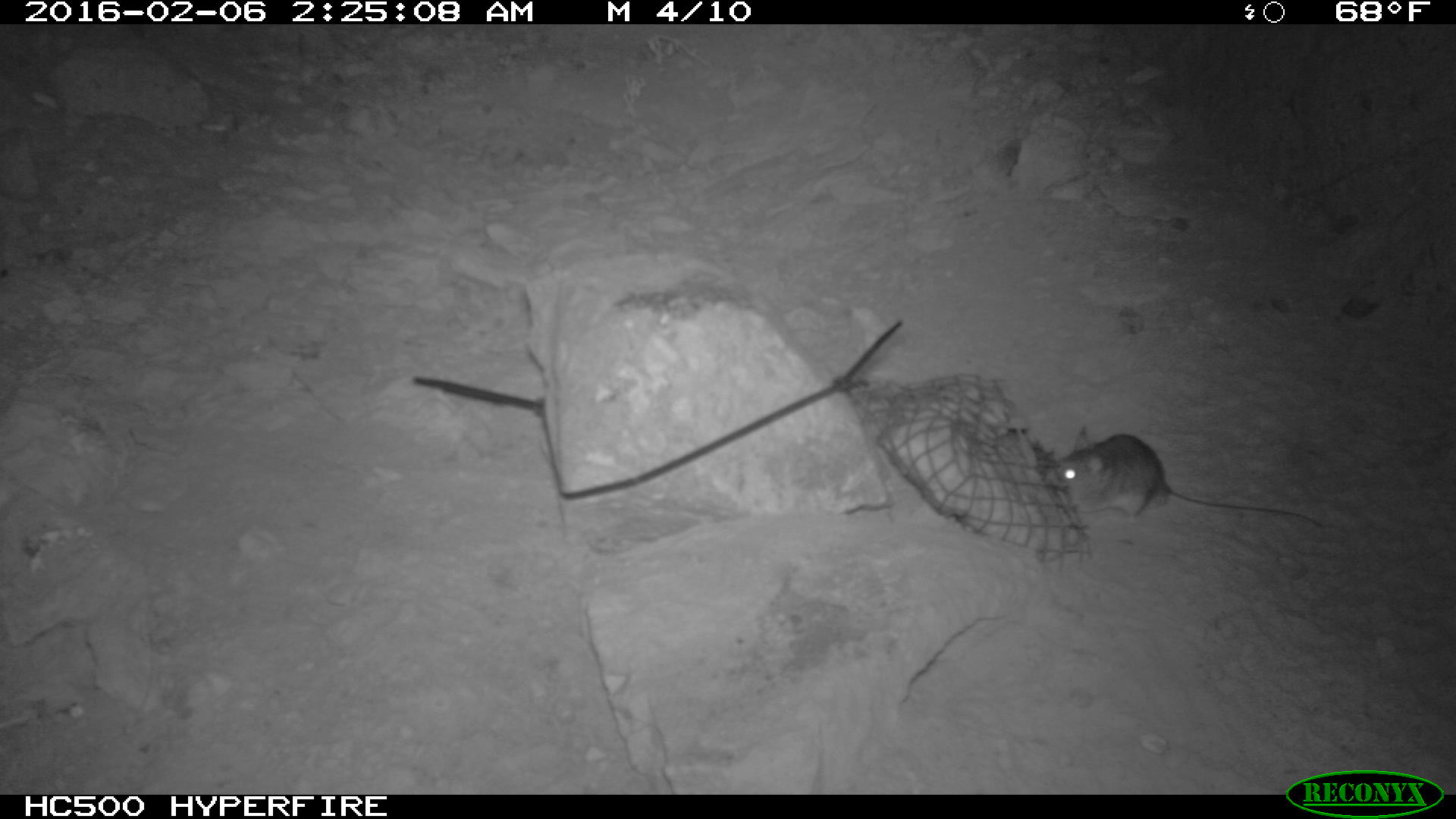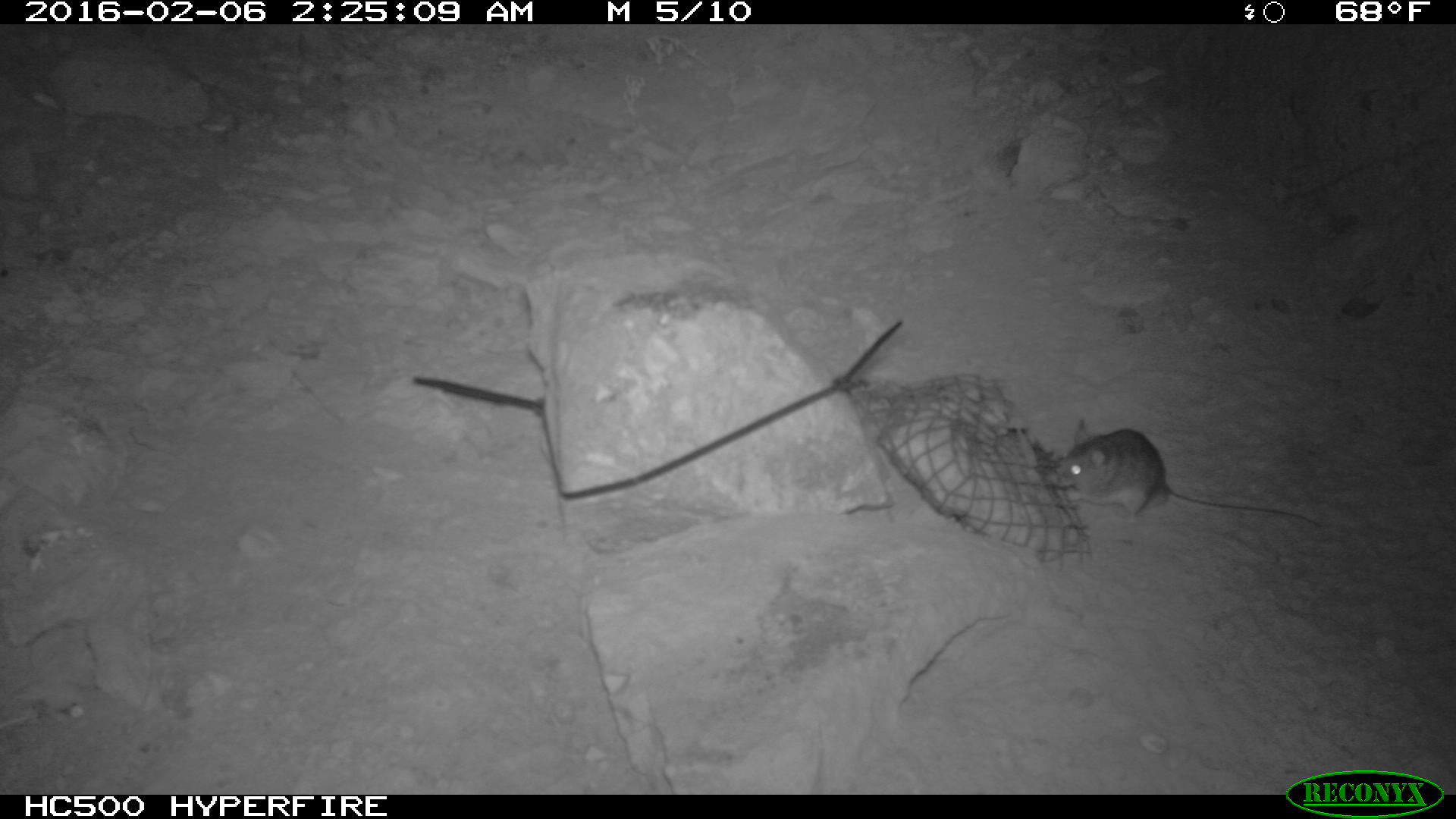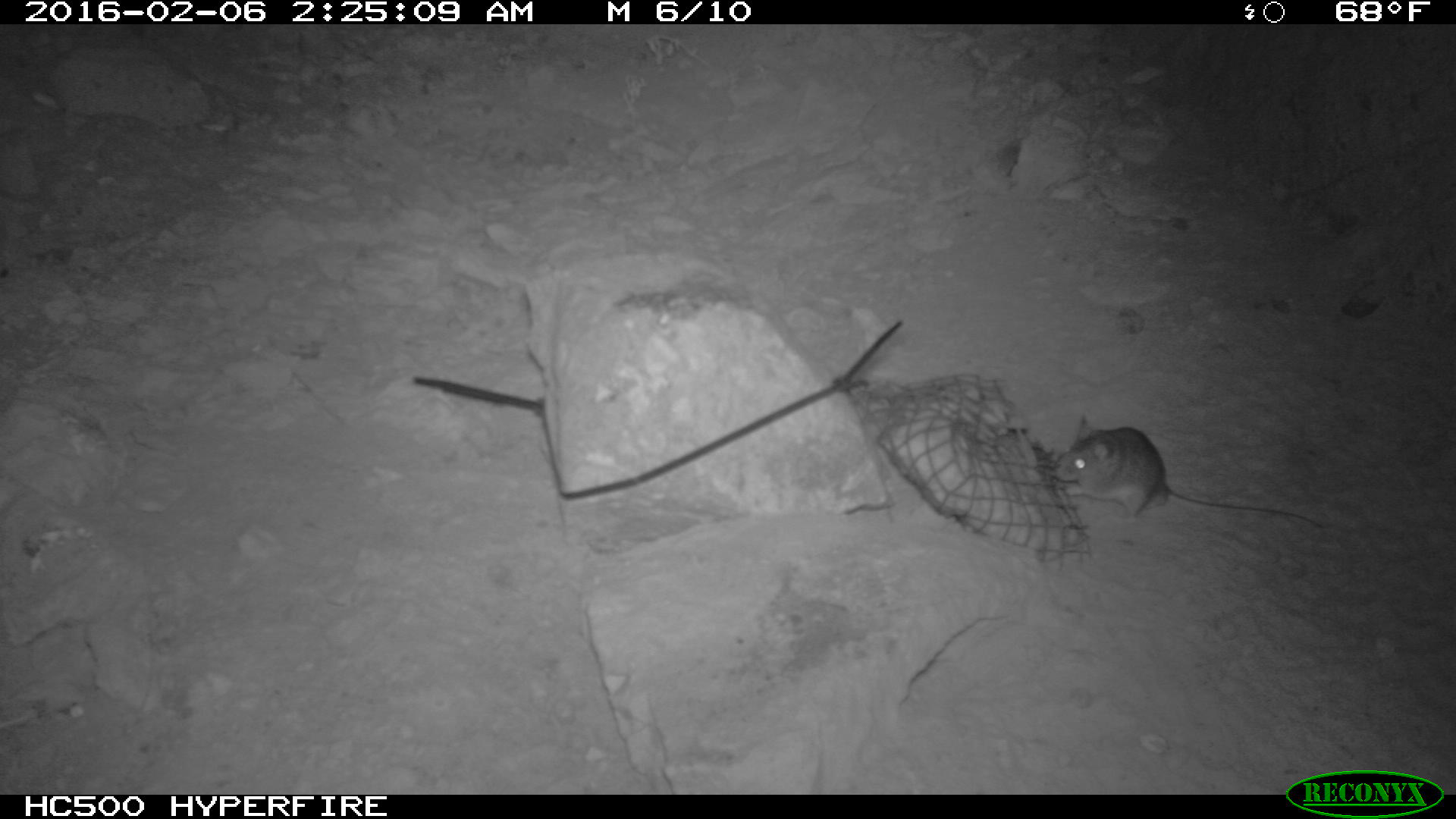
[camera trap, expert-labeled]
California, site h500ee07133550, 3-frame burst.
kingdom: Animalia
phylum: Chordata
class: Mammalia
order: Rodentia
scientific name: Rodentia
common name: rodent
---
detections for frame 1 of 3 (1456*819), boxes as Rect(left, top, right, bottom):
rodent: Rect(1043, 425, 1323, 528)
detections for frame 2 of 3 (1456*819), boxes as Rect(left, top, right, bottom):
rodent: Rect(1056, 419, 1321, 528)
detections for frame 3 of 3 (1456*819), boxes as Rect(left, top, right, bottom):
rodent: Rect(1054, 413, 1321, 529)